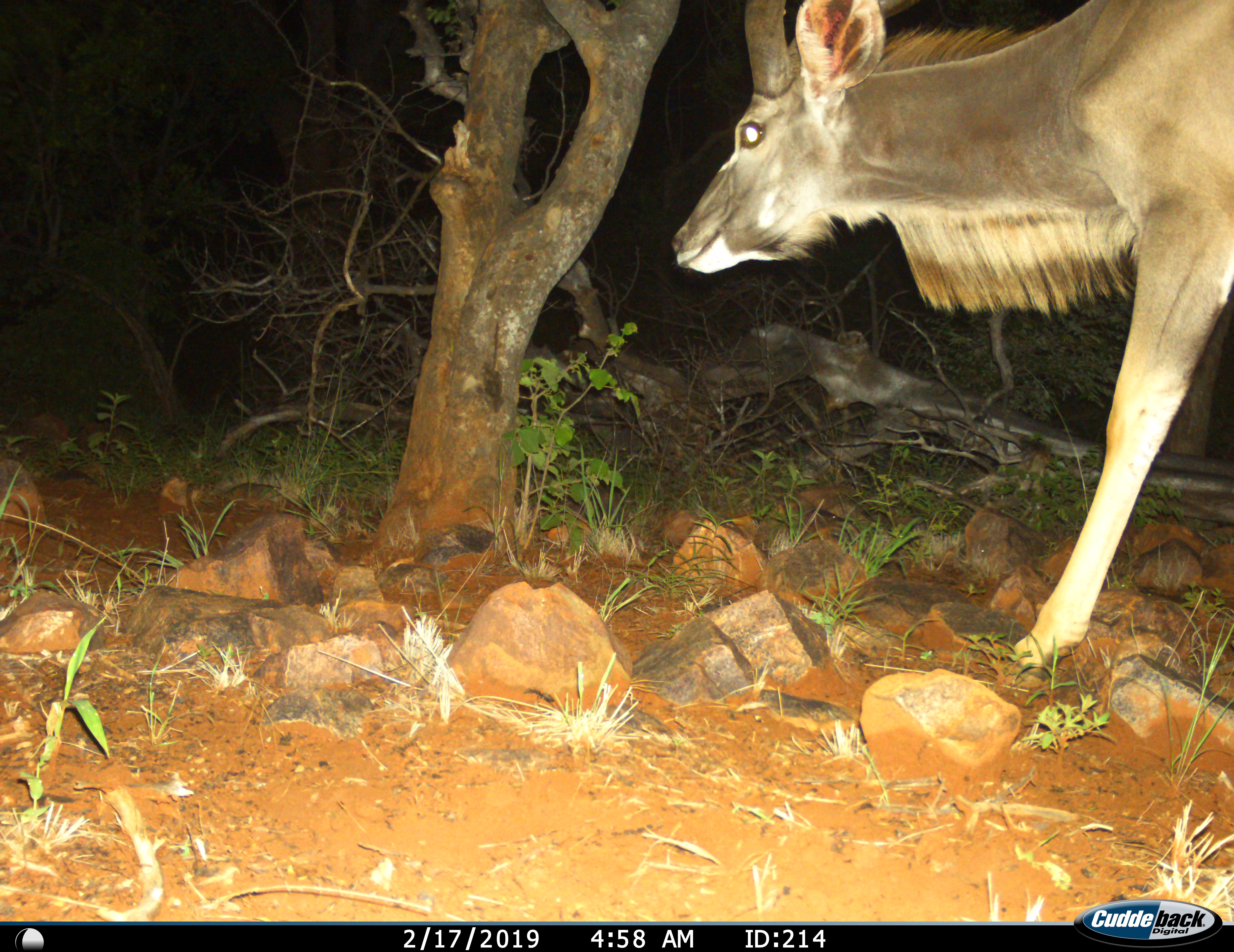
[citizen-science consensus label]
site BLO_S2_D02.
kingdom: Animalia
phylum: Chordata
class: Mammalia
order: Artiodactyla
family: Bovidae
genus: Tragelaphus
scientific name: Tragelaphus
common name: kudu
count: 1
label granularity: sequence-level